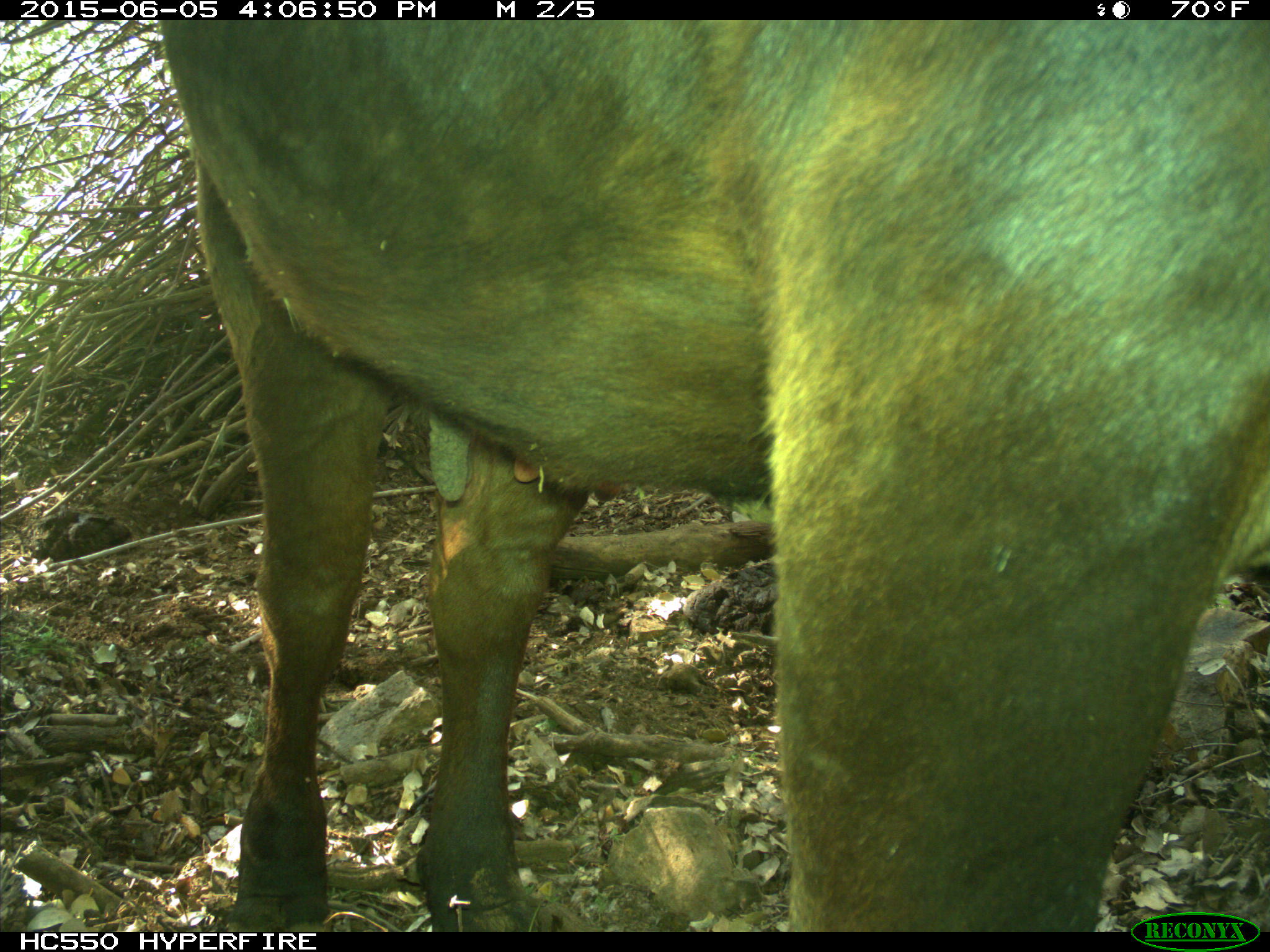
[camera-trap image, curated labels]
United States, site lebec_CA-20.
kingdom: Animalia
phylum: Chordata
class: Mammalia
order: Artiodactyla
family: Bovidae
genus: Bos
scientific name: Bos taurus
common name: domestic cow